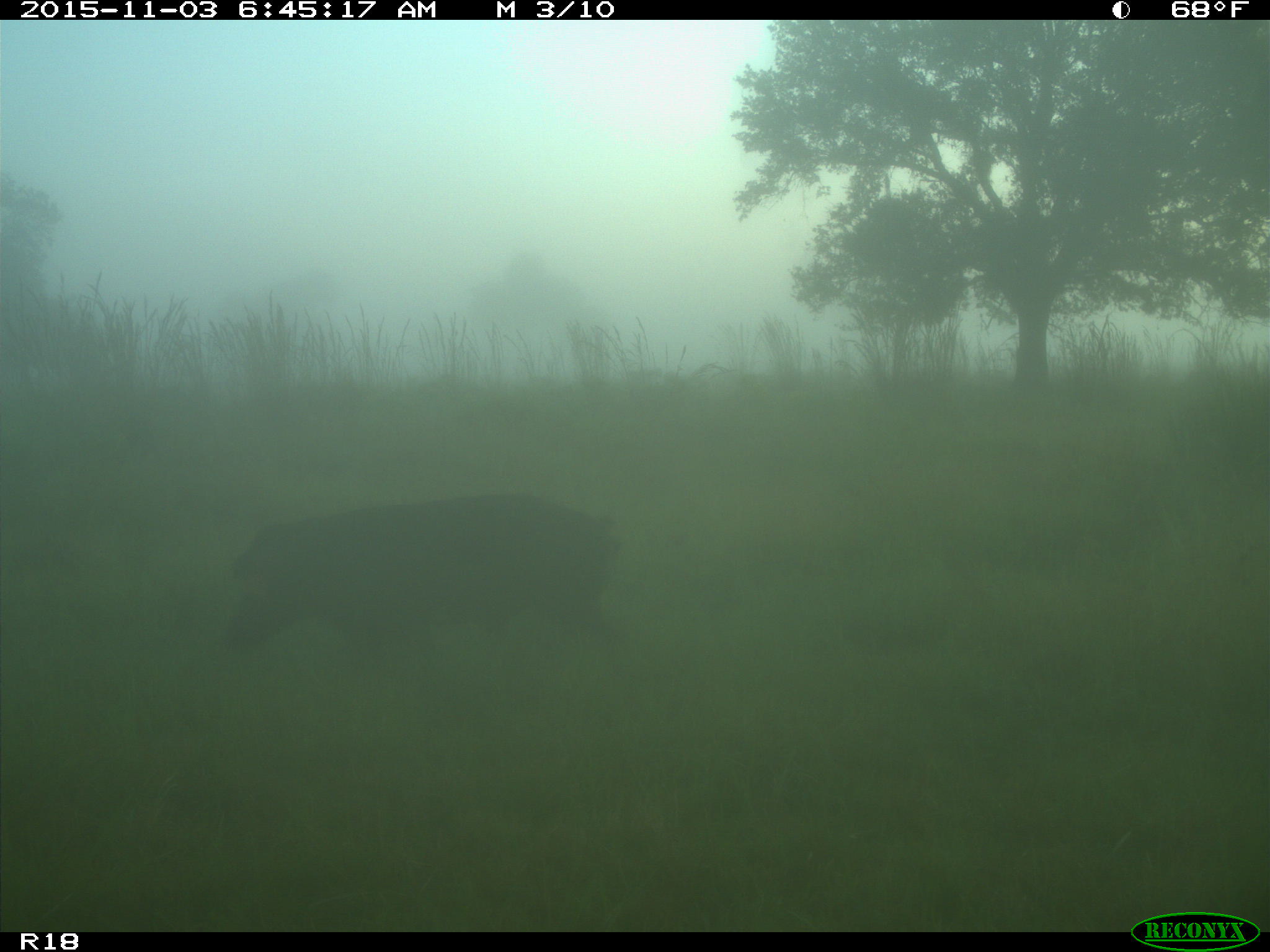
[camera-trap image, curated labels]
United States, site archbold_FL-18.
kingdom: Animalia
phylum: Chordata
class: Mammalia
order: Artiodactyla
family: Suidae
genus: Sus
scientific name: Sus scrofa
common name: wild boar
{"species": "Sus scrofa (wild boar)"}